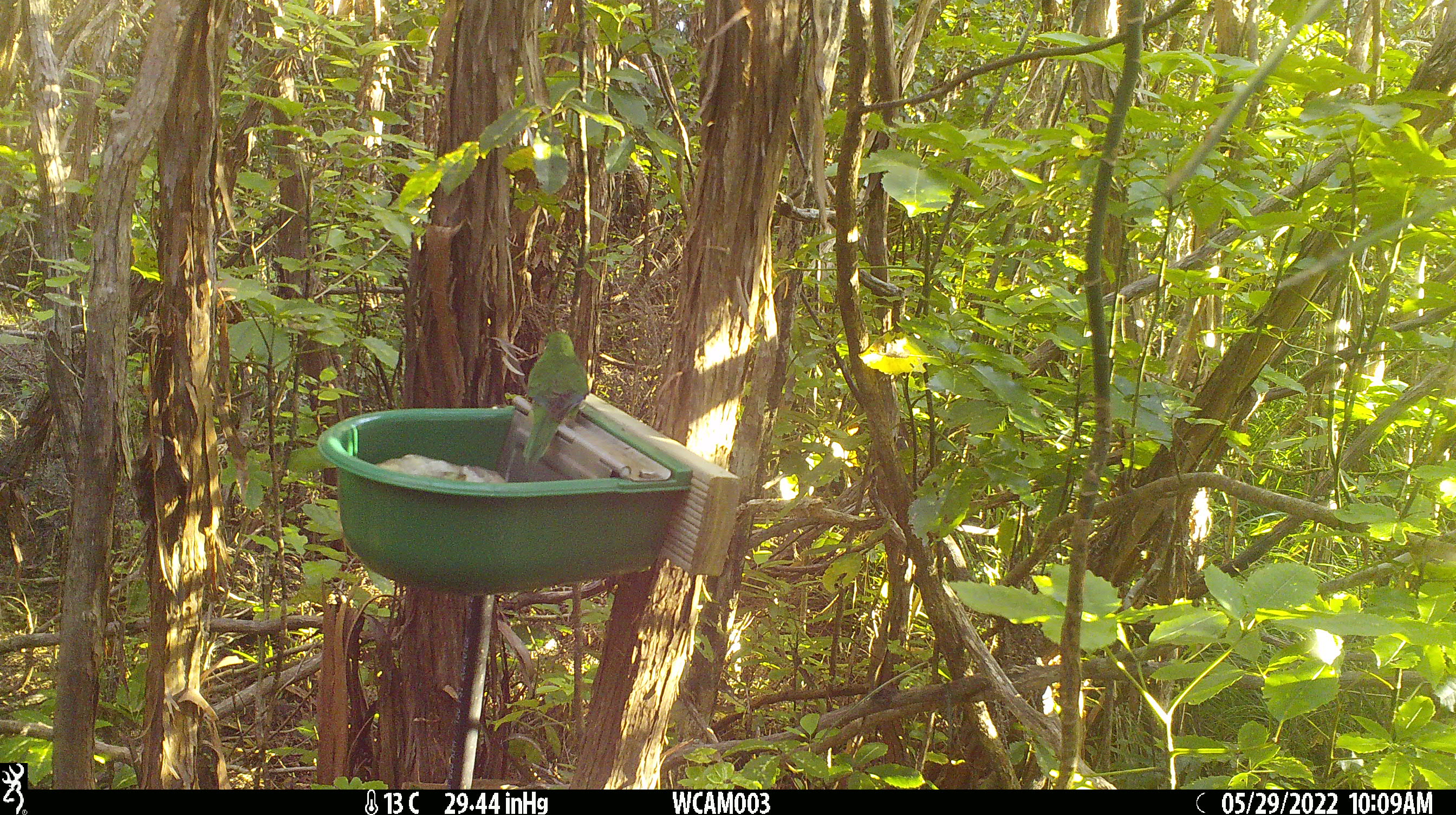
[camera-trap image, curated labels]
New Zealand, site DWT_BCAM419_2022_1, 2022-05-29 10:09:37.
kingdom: Animalia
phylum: Chordata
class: Aves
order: Psittaciformes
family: Psittaculidae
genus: Cyanoramphus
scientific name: Cyanoramphus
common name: parakeet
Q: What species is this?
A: Parakeet (Cyanoramphus).